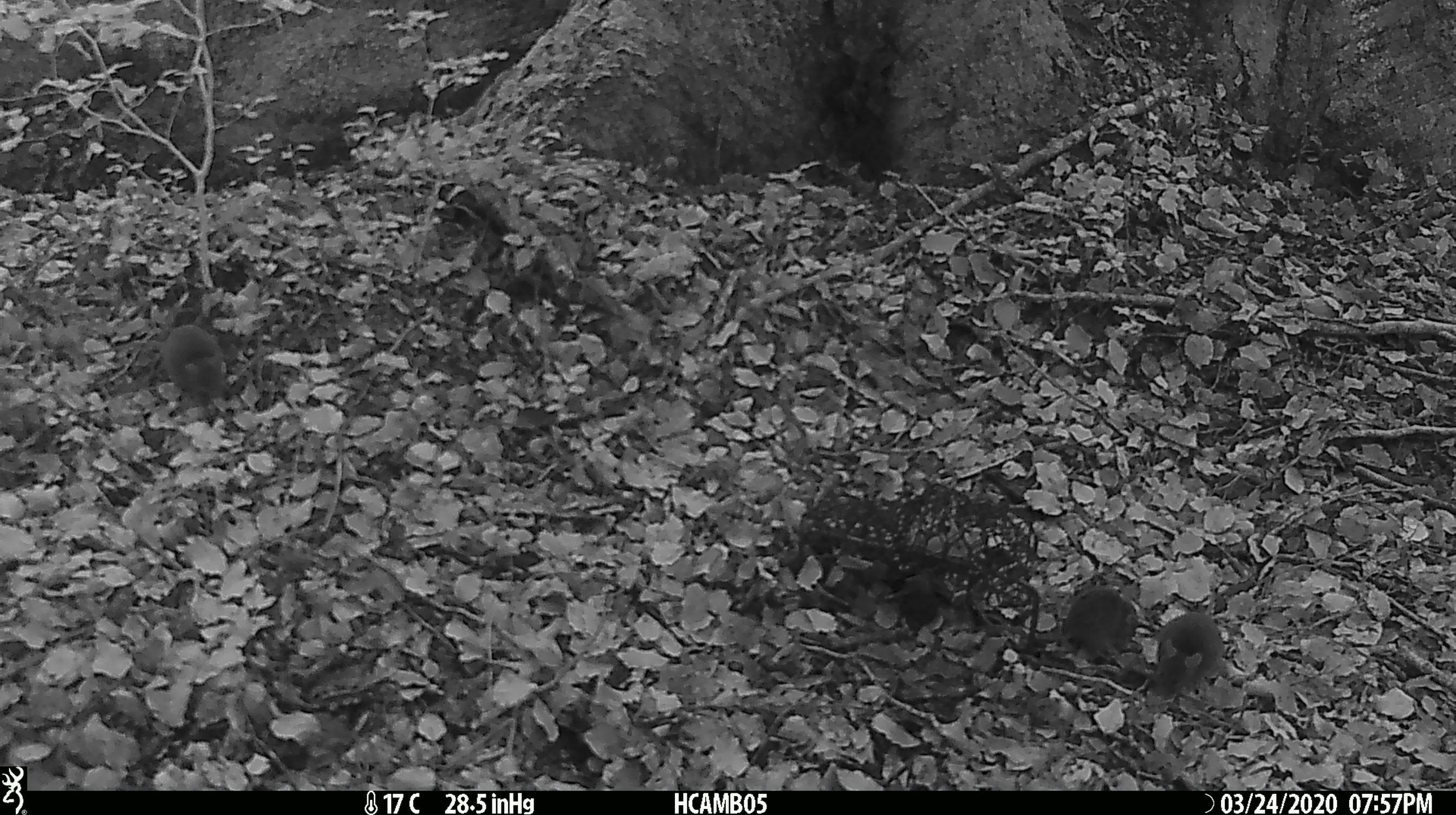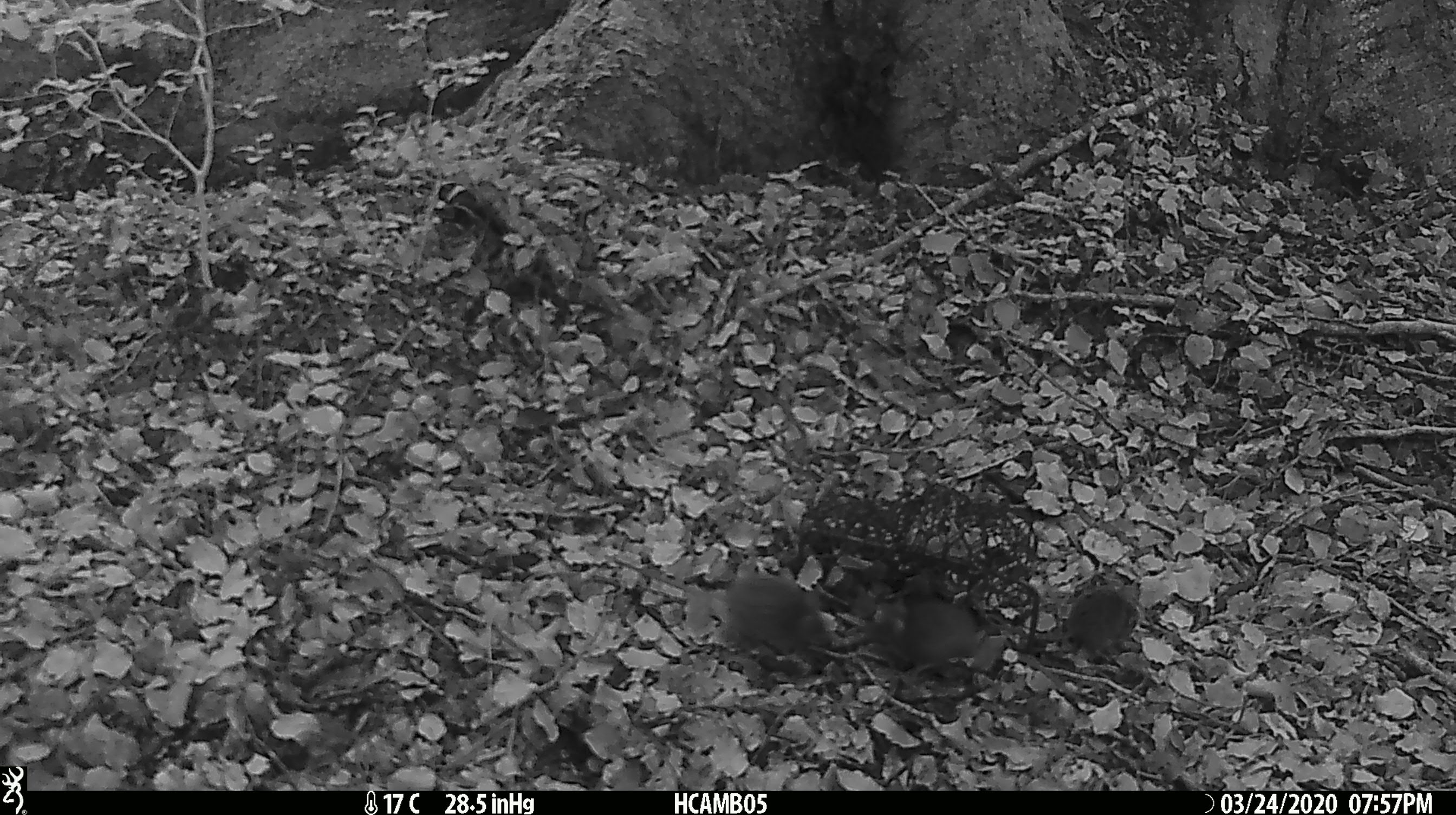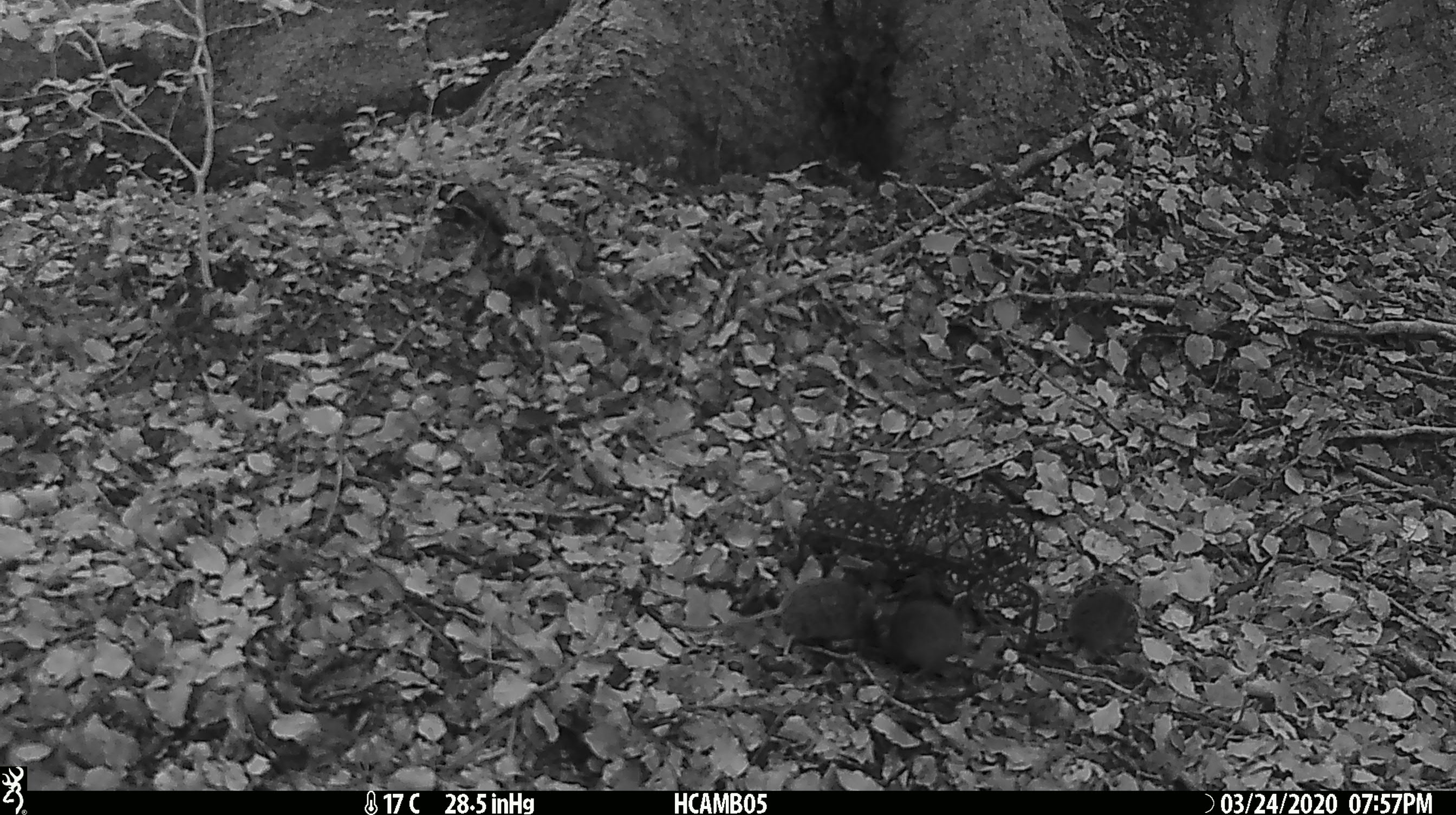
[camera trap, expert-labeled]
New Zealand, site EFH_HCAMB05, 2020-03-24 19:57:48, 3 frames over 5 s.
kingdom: Animalia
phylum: Chordata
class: Mammalia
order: Rodentia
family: Muridae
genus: Mus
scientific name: Mus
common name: mouse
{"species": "mouse (Mus)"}